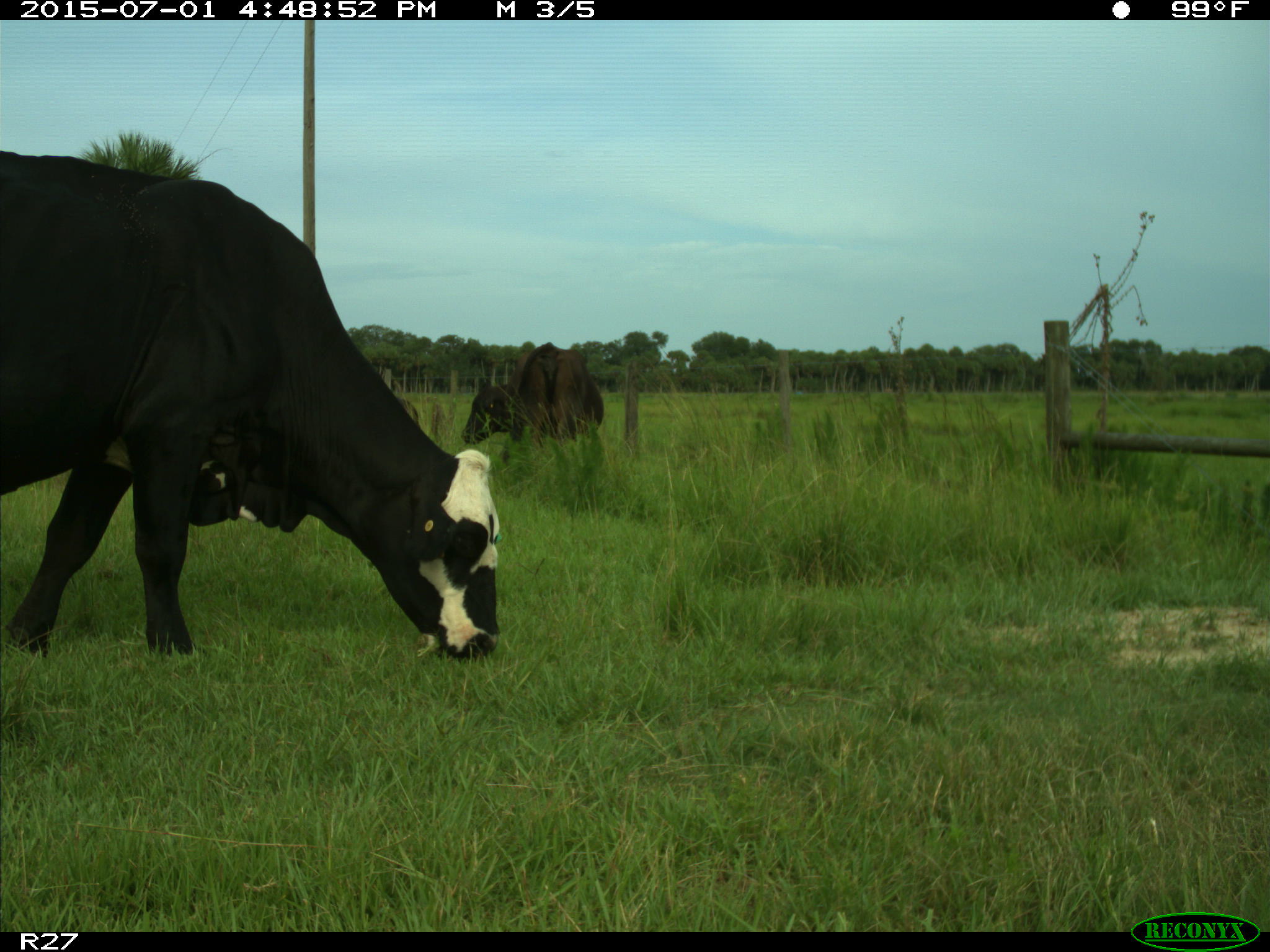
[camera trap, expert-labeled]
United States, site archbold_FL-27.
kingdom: Animalia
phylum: Chordata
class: Mammalia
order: Artiodactyla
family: Bovidae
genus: Bos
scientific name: Bos taurus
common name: domestic cow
Bos taurus (domestic cow).